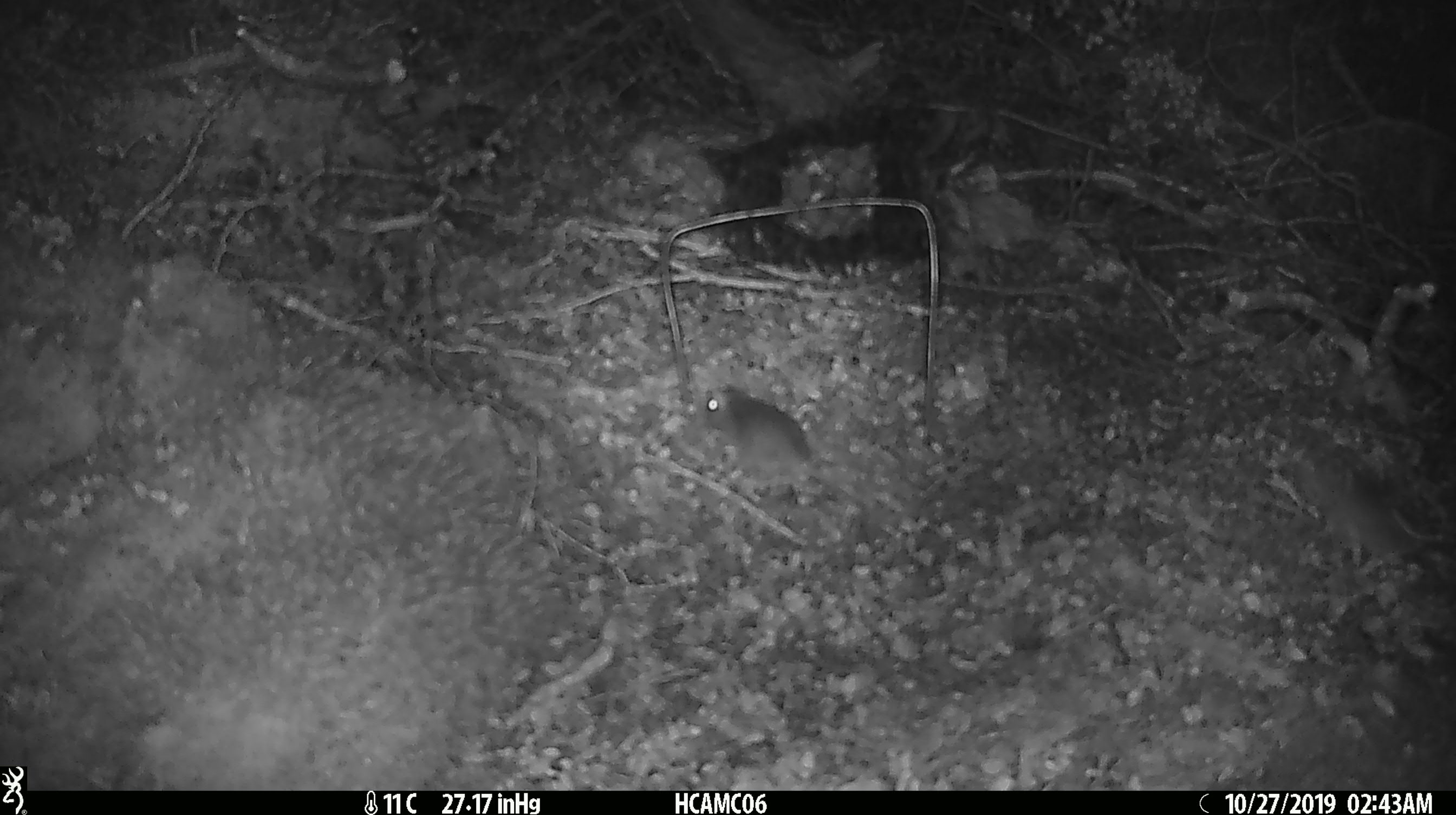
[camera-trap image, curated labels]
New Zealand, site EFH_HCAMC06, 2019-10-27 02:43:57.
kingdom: Animalia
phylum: Chordata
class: Mammalia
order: Rodentia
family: Muridae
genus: Mus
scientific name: Mus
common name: mouse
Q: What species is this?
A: Mouse (Mus).